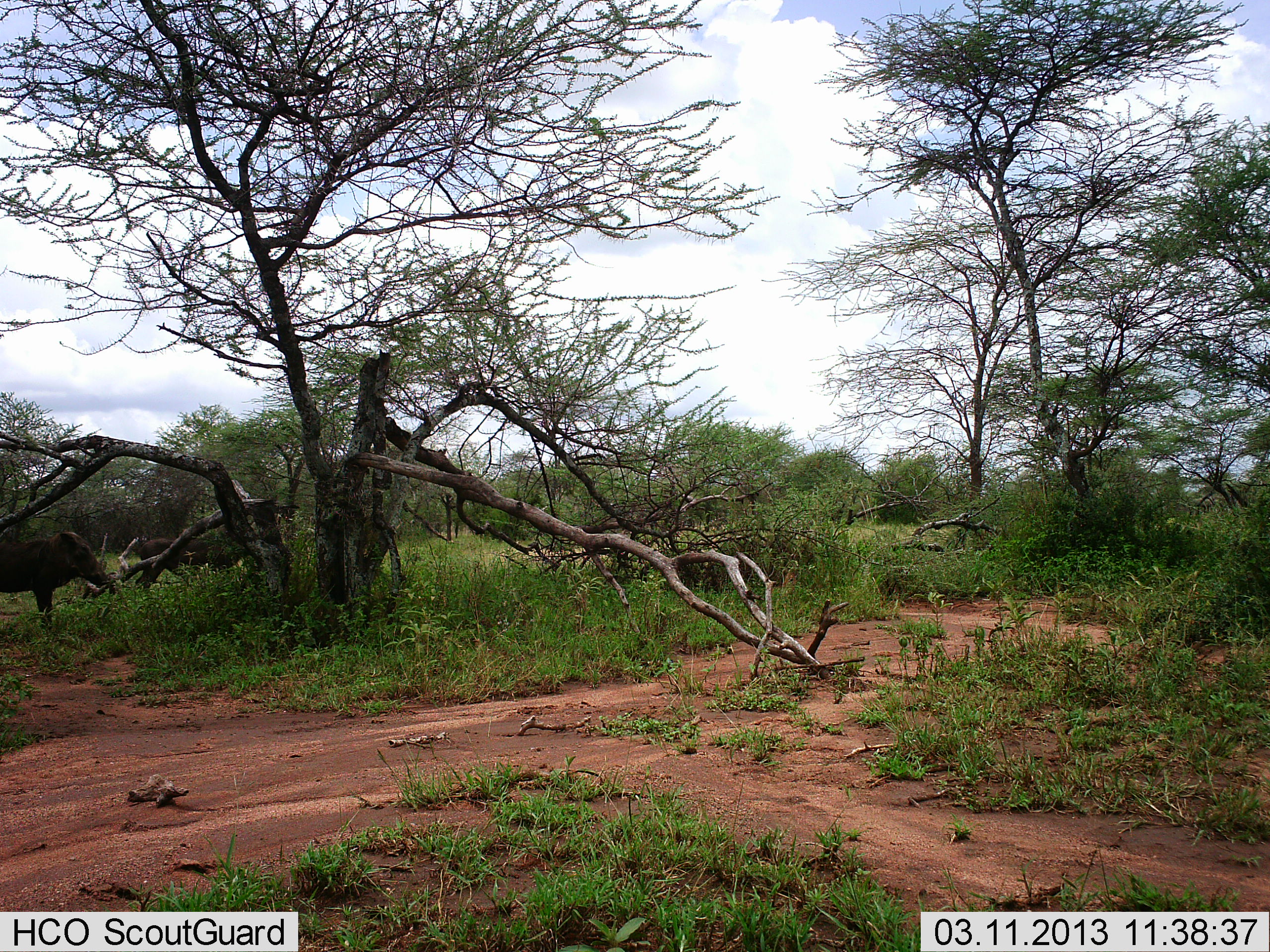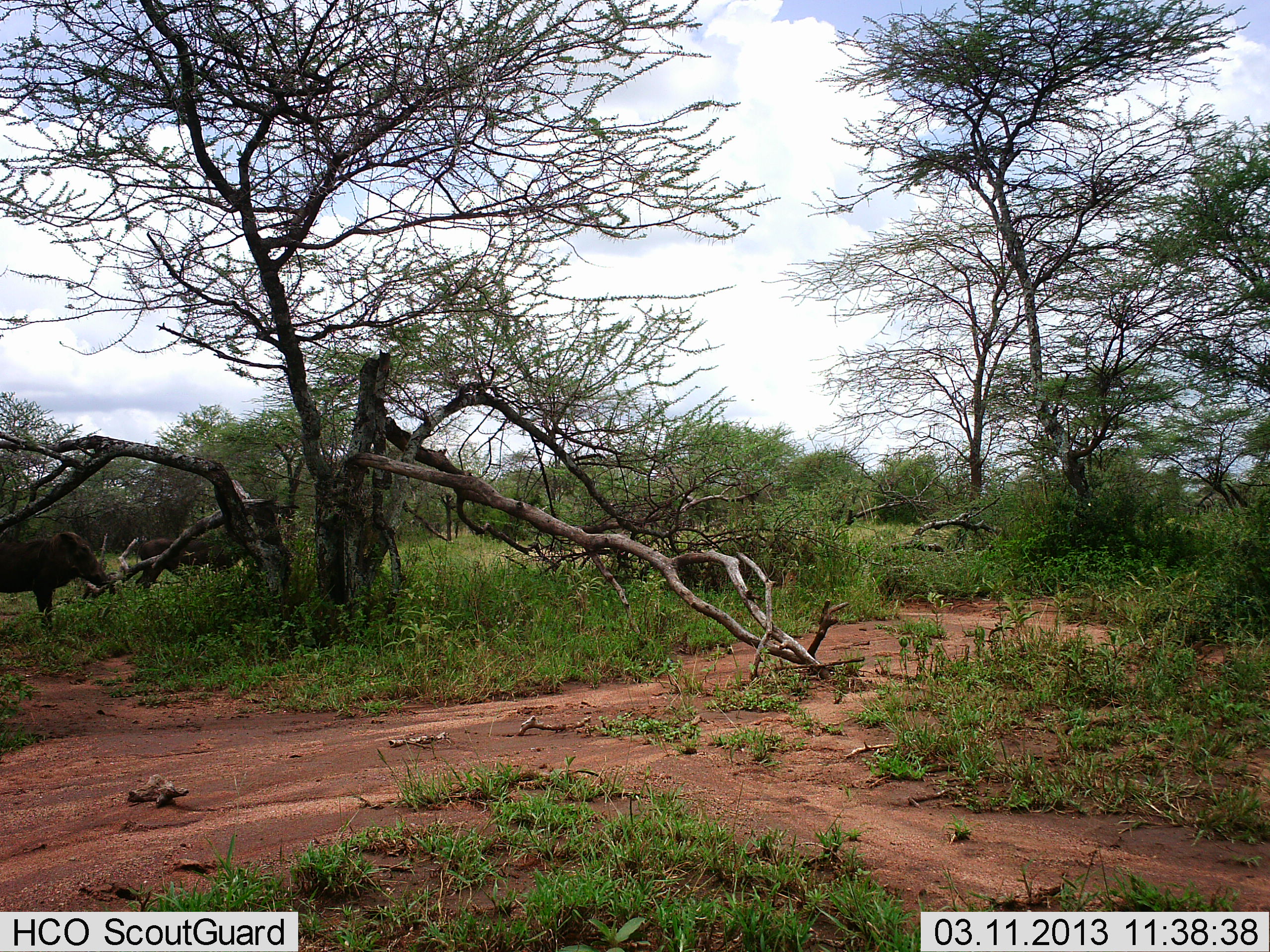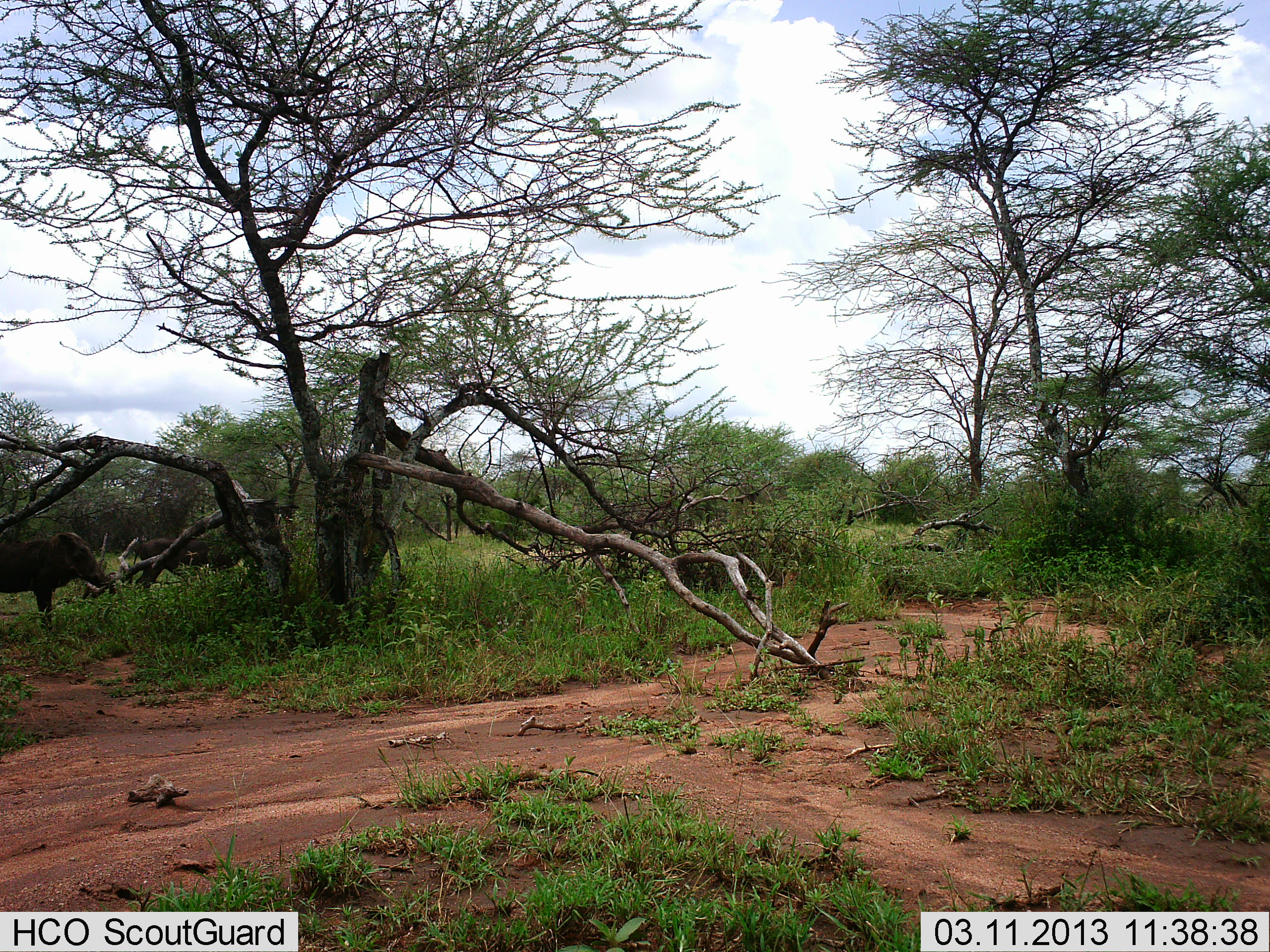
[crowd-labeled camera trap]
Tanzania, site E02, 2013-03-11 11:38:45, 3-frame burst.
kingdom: Animalia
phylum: Chordata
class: Mammalia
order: Artiodactyla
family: Suidae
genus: Phacochoerus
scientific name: Phacochoerus africanus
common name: warthog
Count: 2.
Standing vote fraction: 100%.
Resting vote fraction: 0%.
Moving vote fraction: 0%.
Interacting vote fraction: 0%.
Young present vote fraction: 0%.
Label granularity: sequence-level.